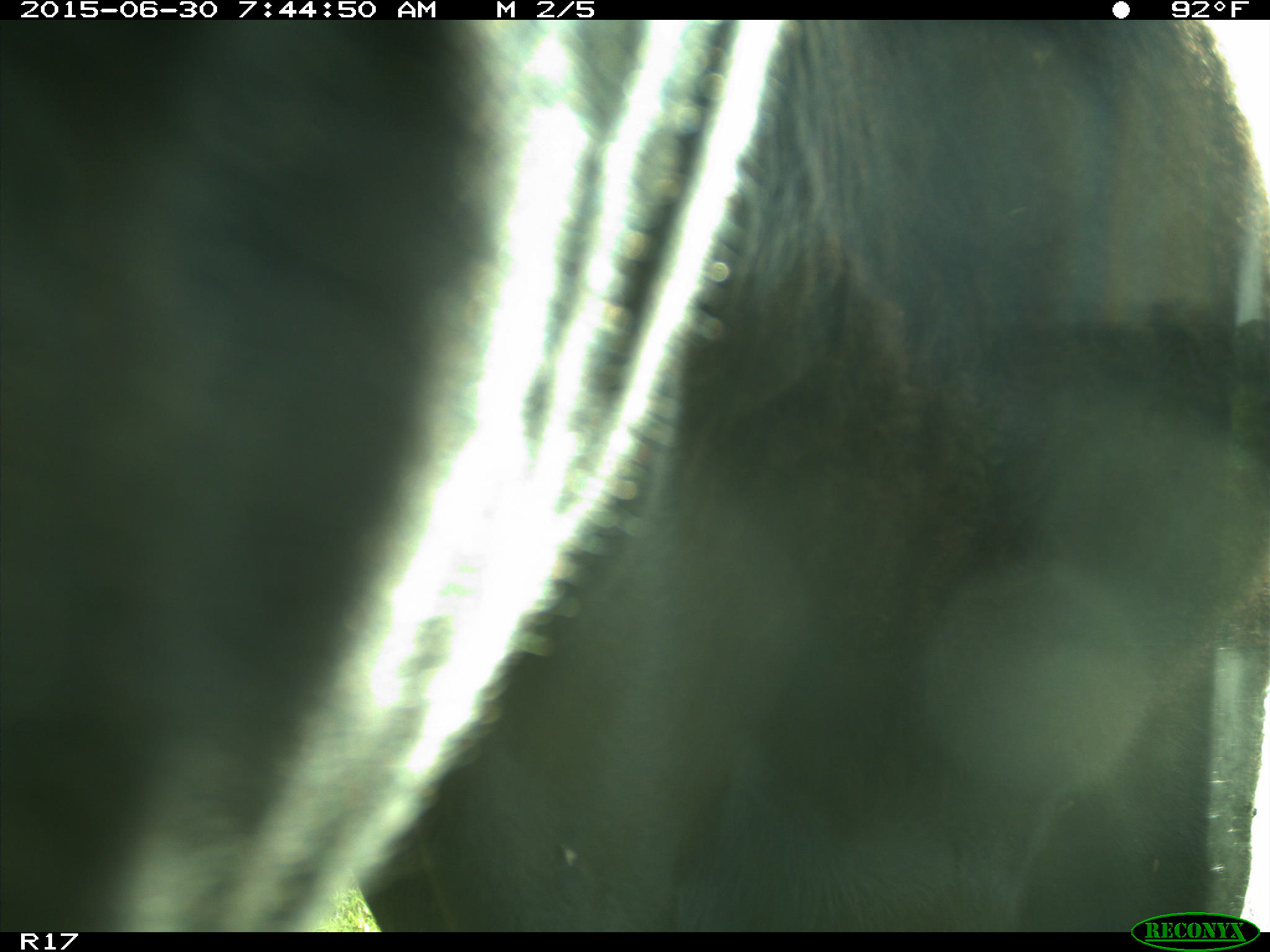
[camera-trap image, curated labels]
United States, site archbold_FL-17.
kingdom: Animalia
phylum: Chordata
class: Mammalia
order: Artiodactyla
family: Bovidae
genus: Bos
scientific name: Bos taurus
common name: domestic cow